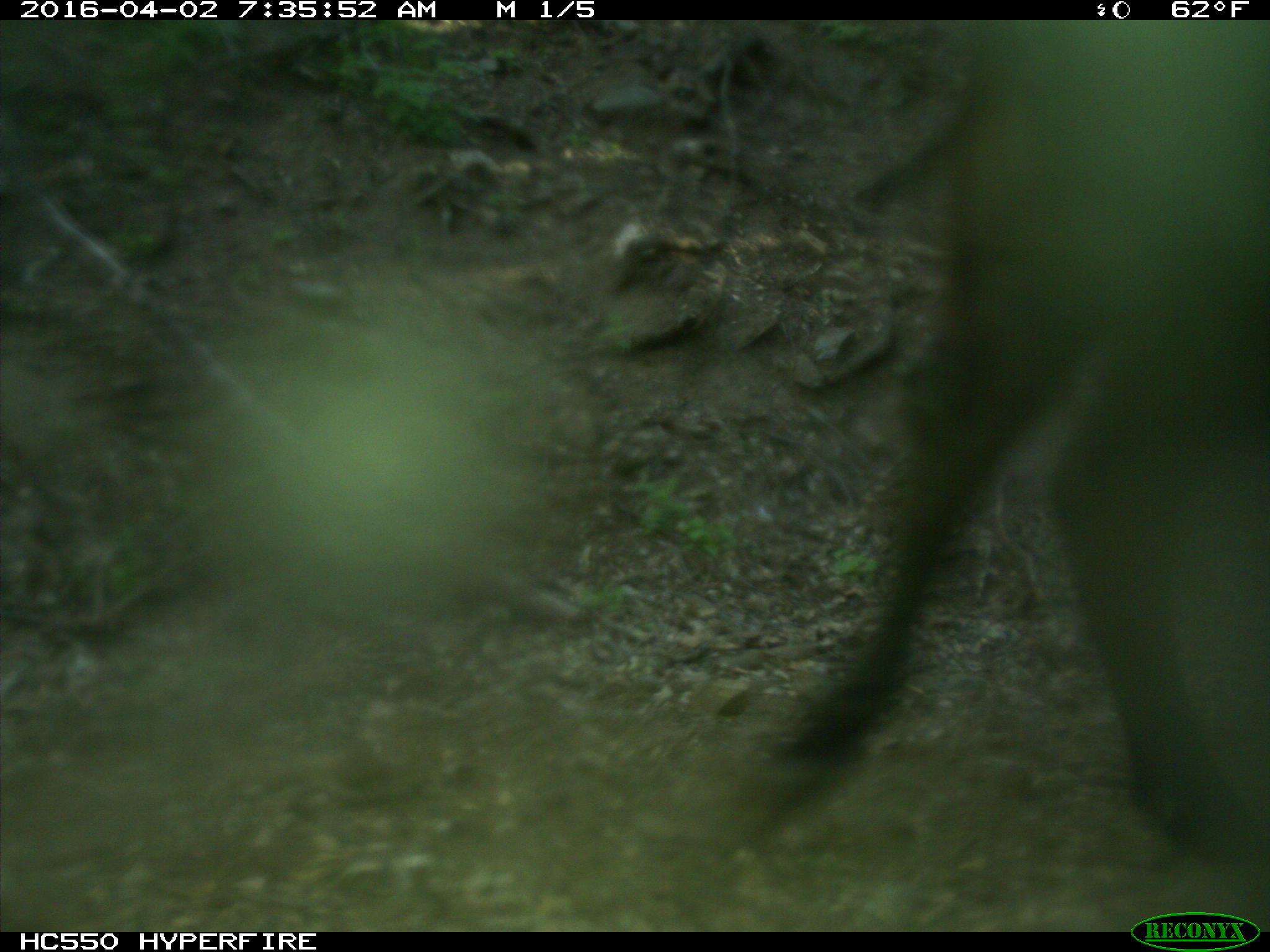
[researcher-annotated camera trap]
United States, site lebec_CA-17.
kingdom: Animalia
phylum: Chordata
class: Mammalia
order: Artiodactyla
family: Bovidae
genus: Bos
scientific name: Bos taurus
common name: domestic cow